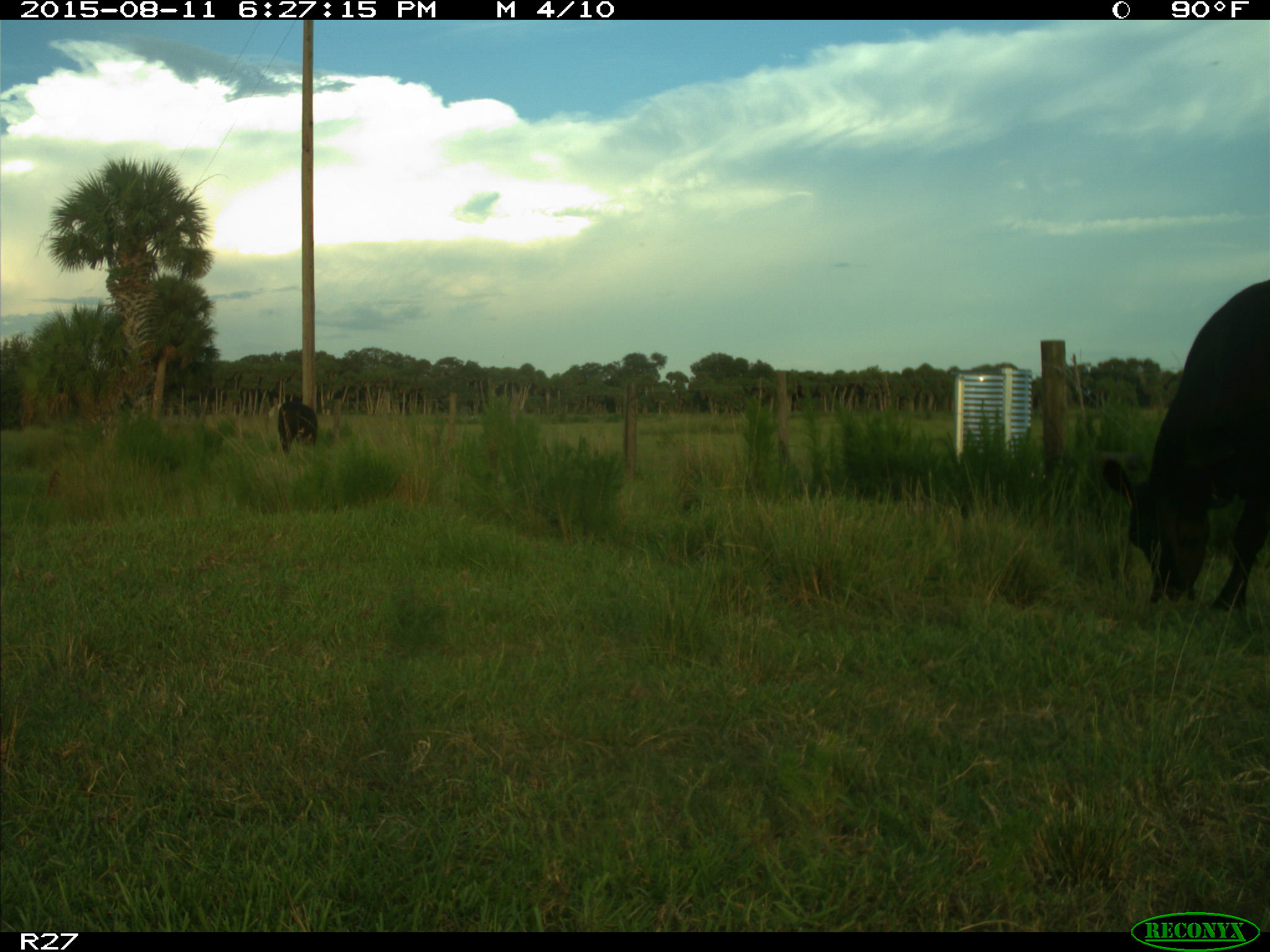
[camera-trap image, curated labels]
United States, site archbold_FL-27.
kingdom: Animalia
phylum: Chordata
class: Mammalia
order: Artiodactyla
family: Bovidae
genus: Bos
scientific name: Bos taurus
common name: domestic cow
Bos taurus (domestic cow).